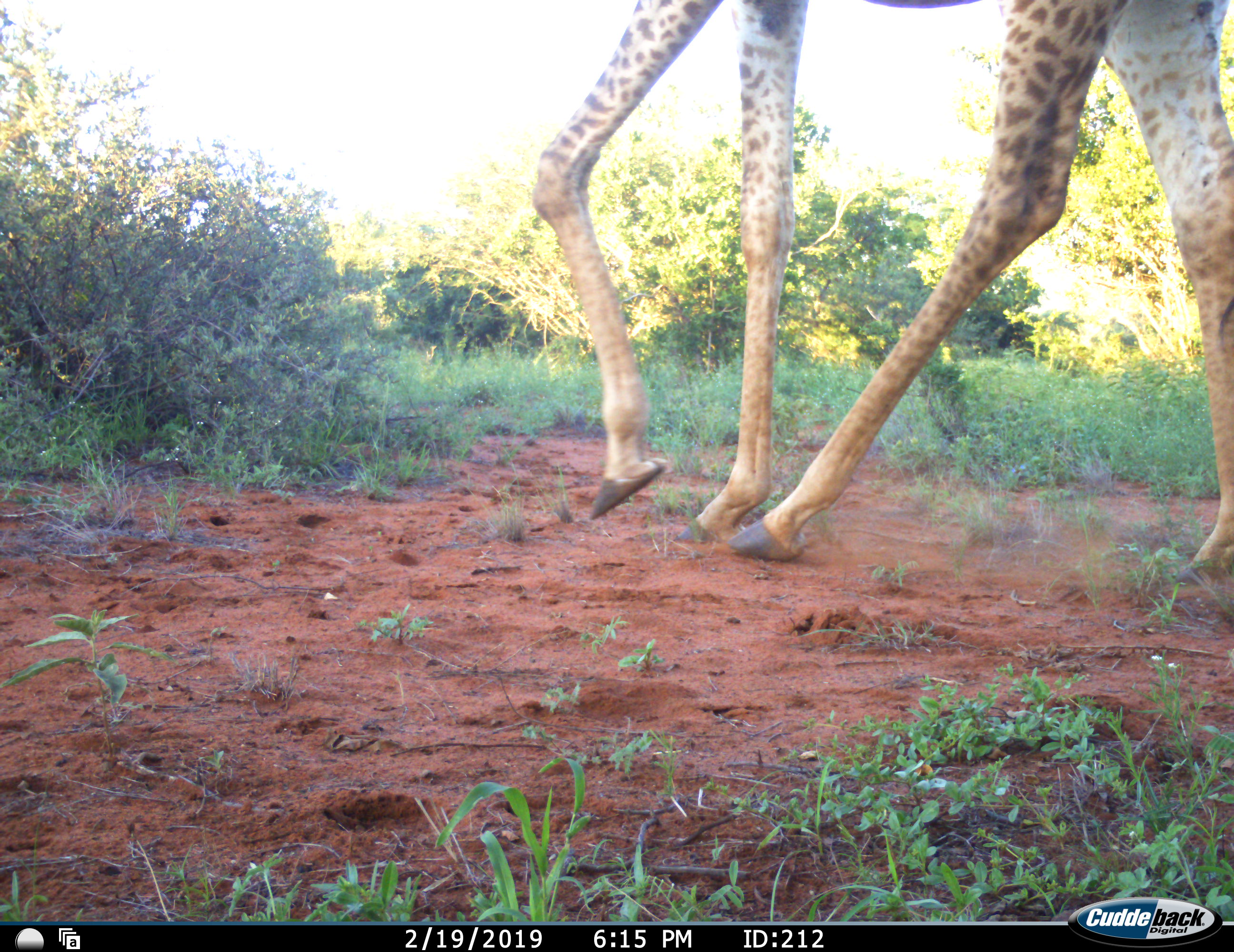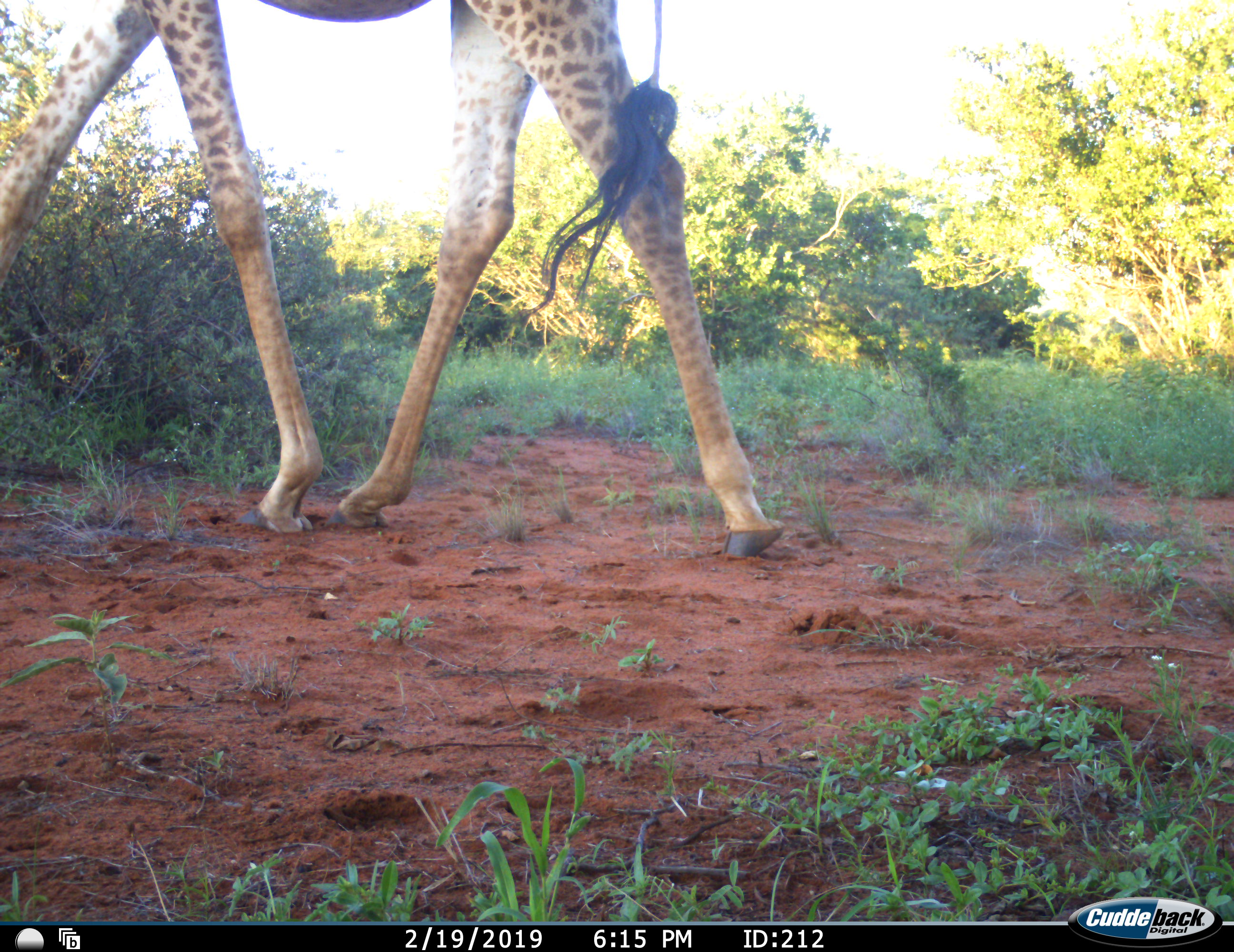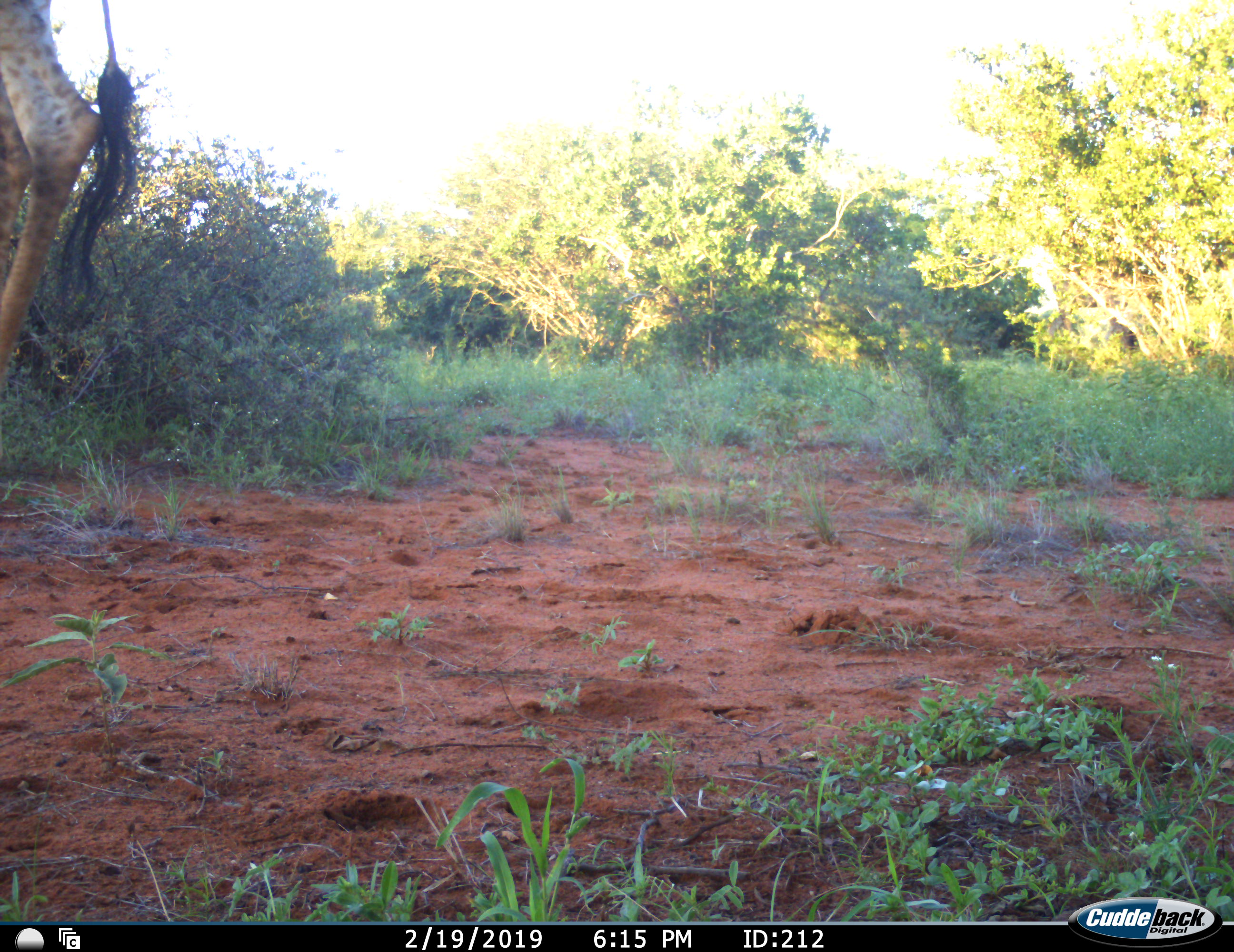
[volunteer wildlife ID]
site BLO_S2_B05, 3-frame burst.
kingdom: Animalia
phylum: Chordata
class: Mammalia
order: Artiodactyla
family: Giraffidae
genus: Giraffa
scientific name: Giraffa camelopardalis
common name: giraffe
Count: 1.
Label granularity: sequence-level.